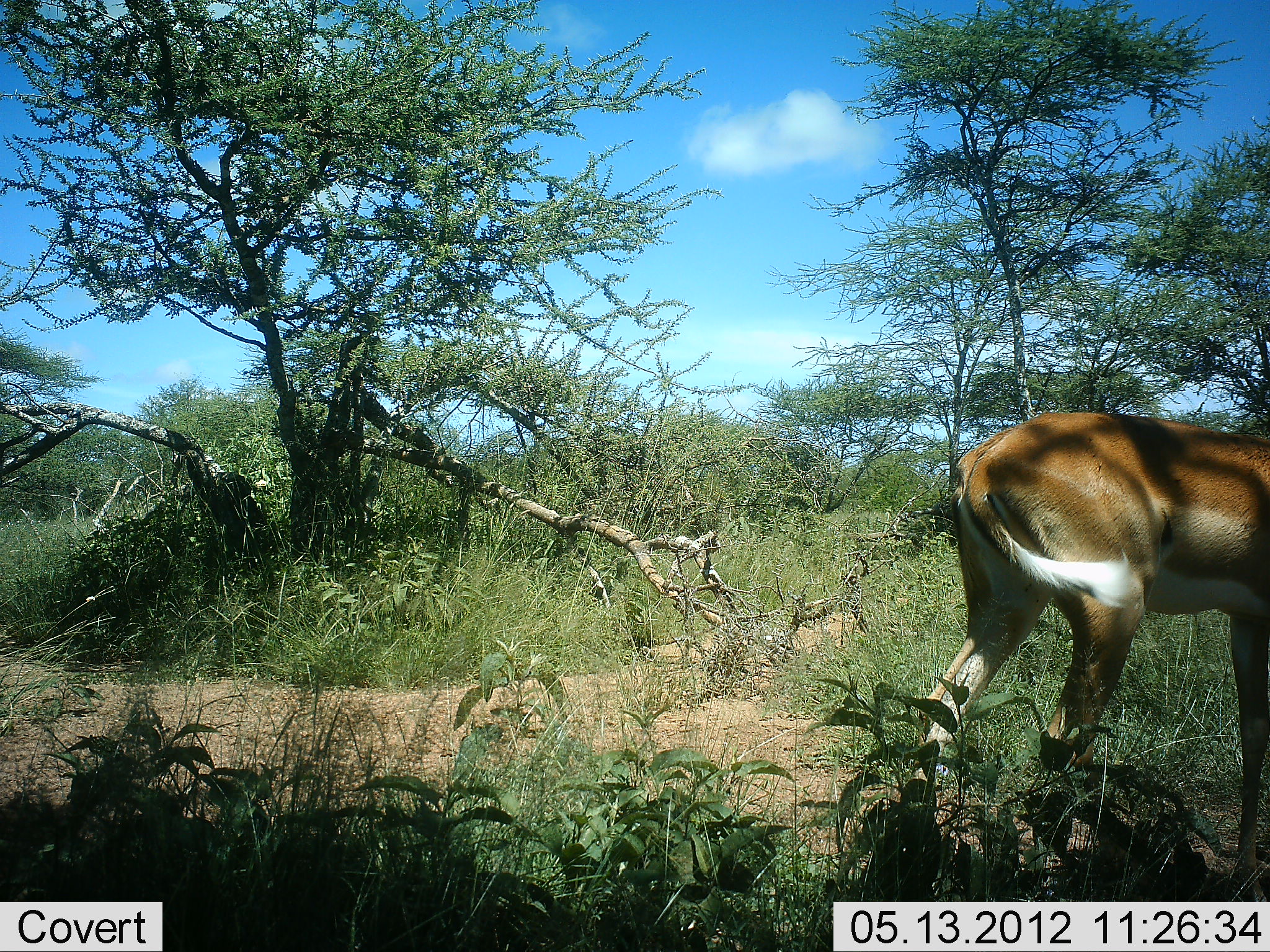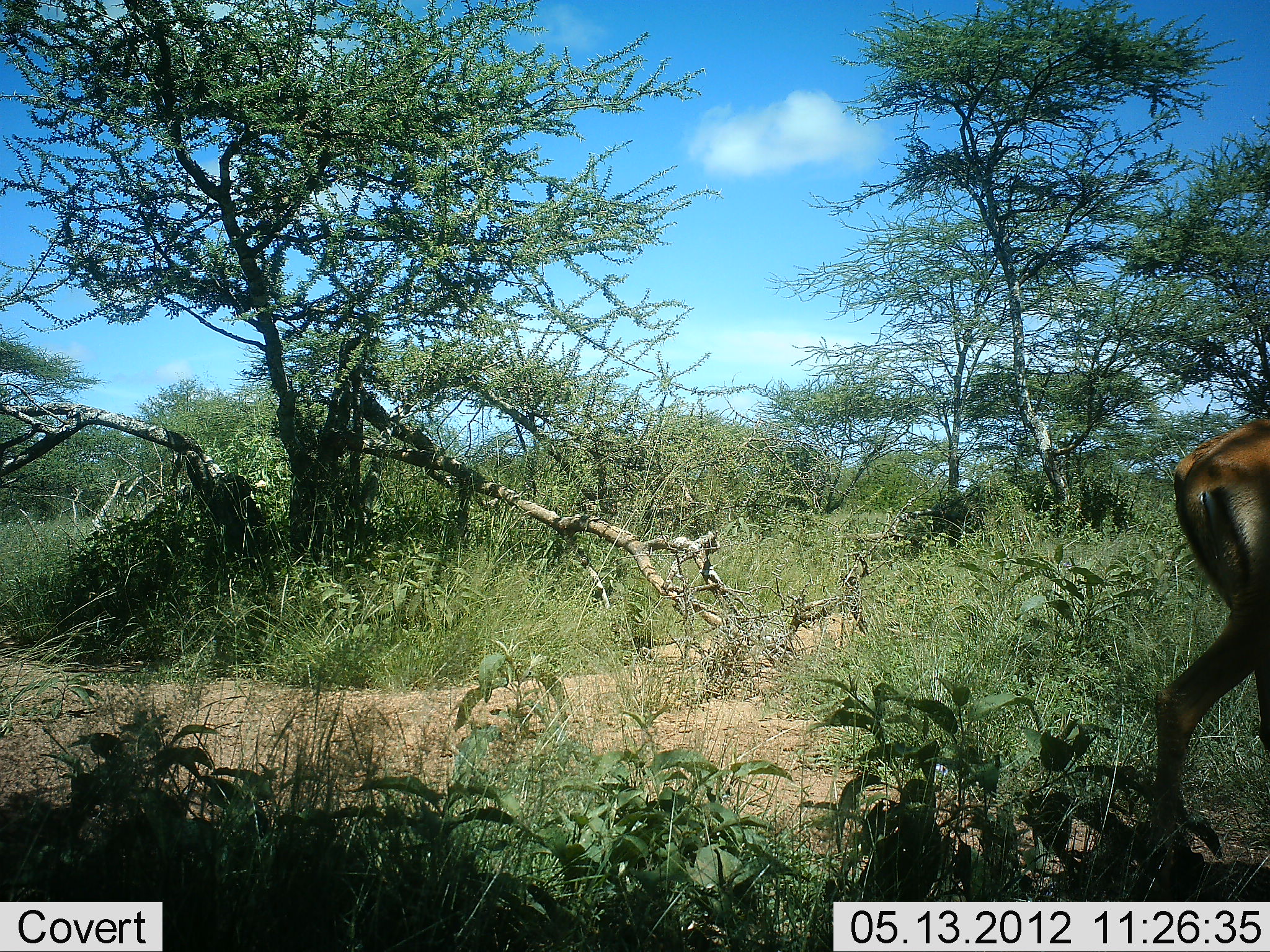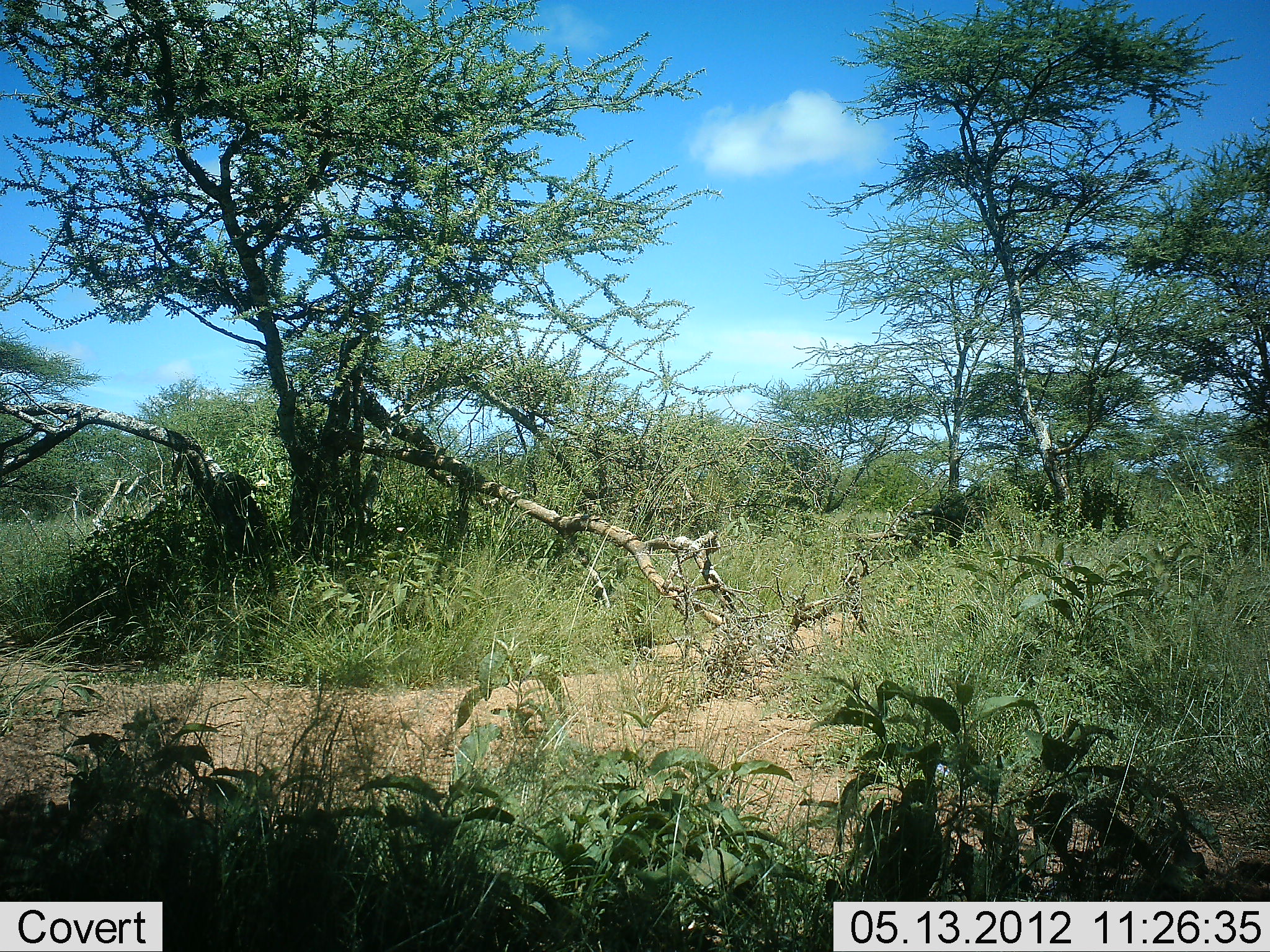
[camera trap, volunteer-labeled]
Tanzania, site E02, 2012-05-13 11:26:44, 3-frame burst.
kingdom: Animalia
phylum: Chordata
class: Mammalia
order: Artiodactyla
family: Bovidae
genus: Aepyceros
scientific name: Aepyceros melampus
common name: impala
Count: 1.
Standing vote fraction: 9%.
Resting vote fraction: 0%.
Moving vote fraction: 91%.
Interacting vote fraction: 0%.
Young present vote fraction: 0%.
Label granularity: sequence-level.